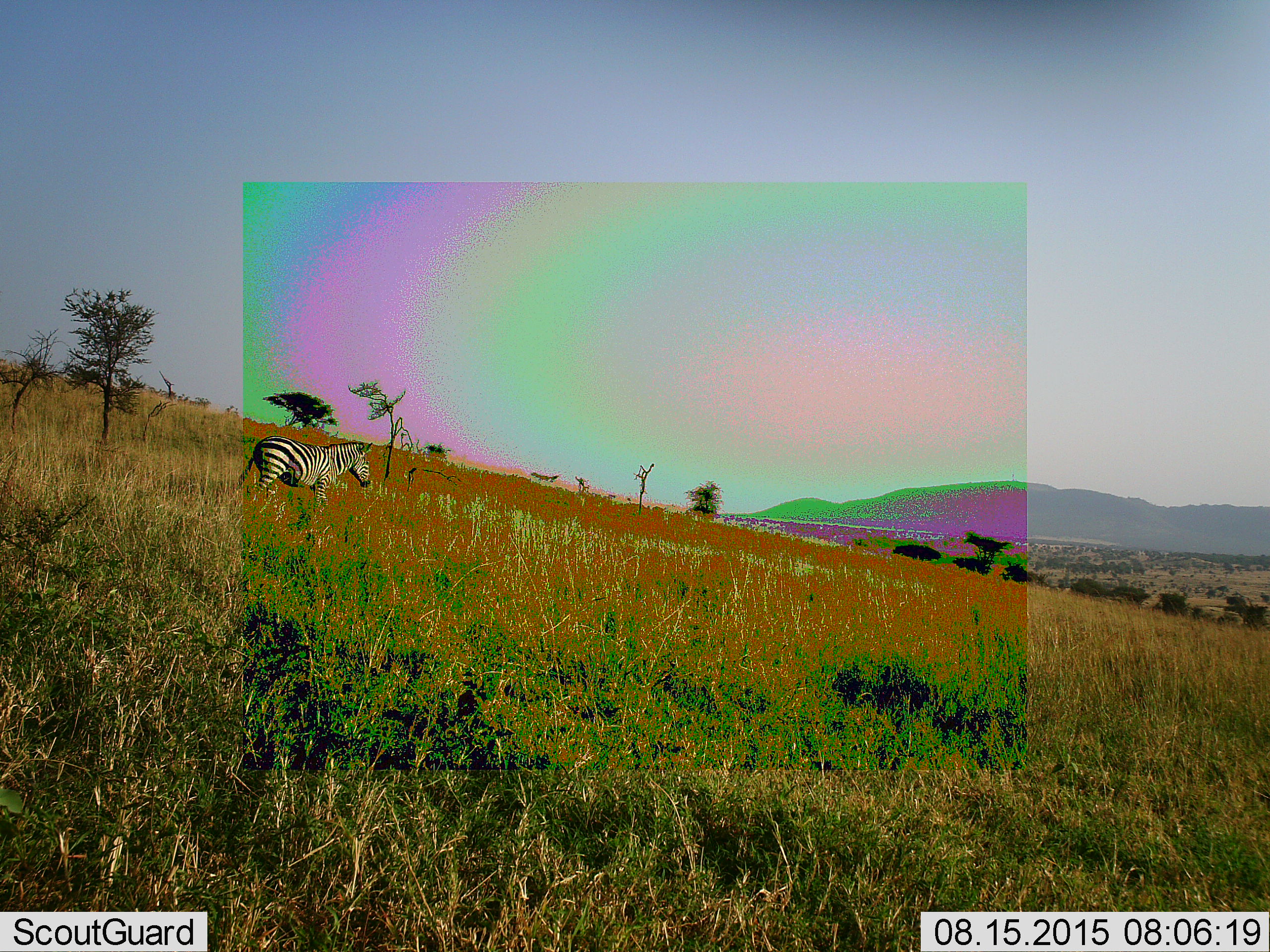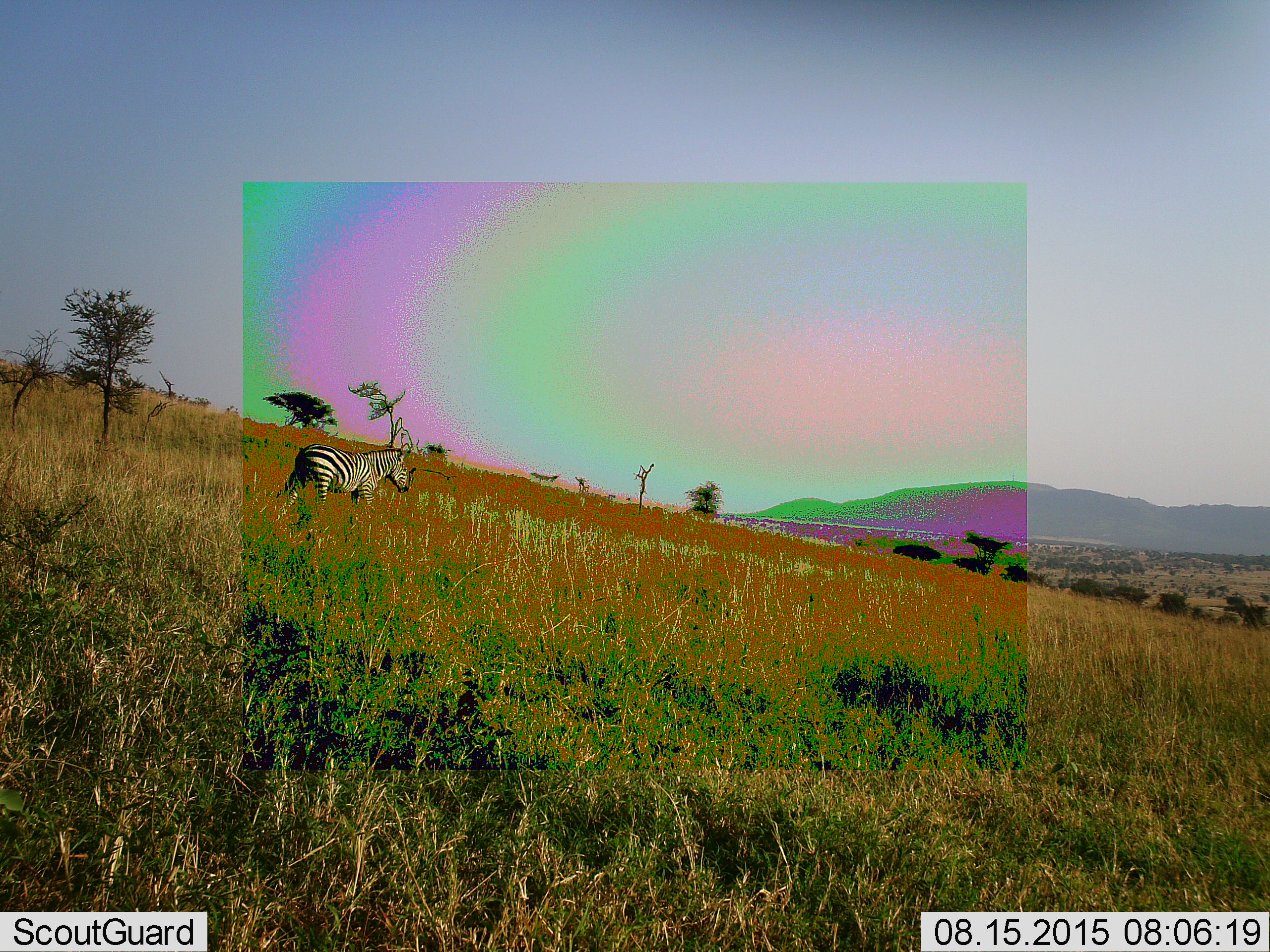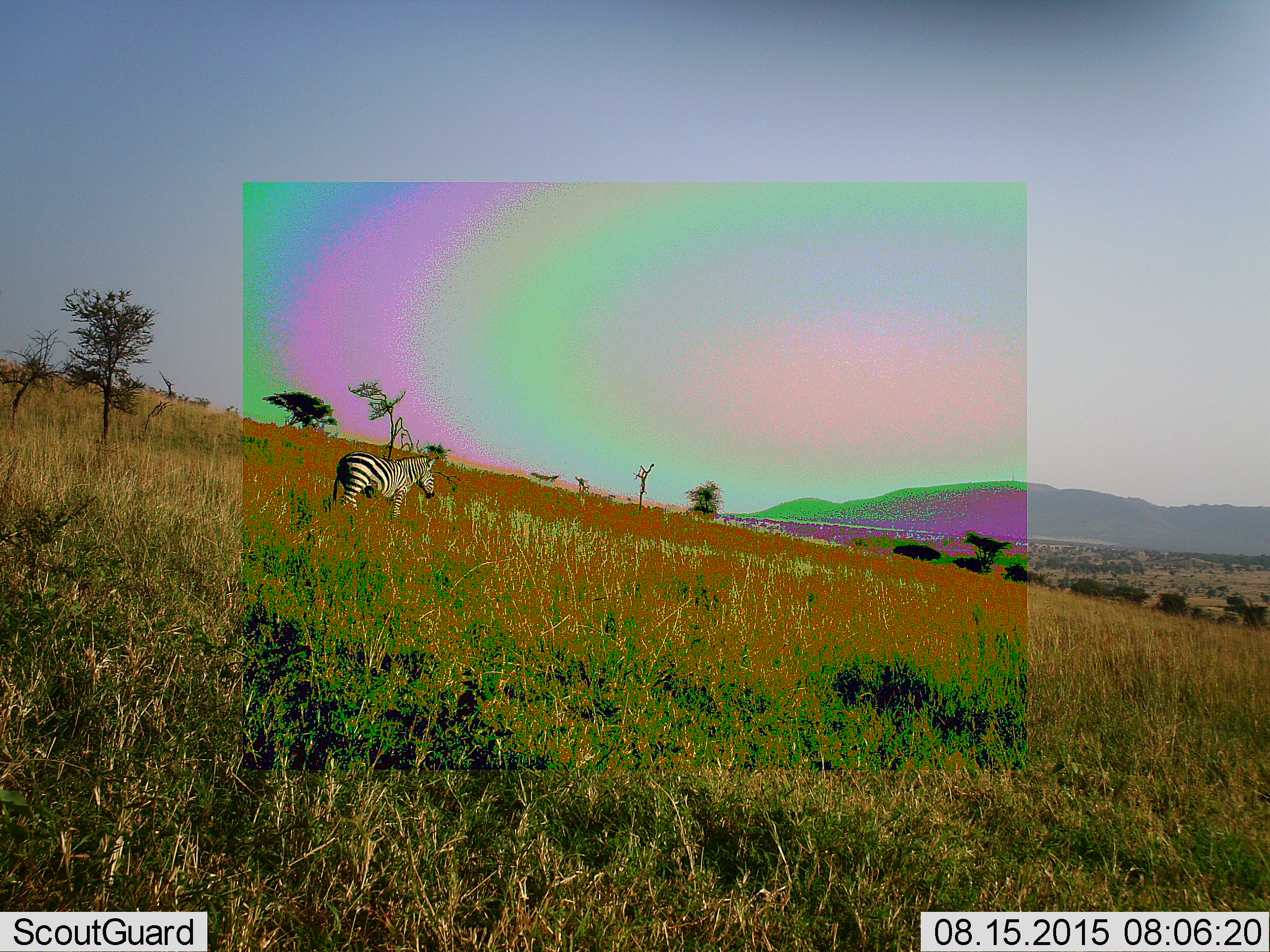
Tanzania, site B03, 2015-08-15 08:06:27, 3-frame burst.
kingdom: Animalia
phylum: Chordata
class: Mammalia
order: Perissodactyla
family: Equidae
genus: Equus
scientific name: Equus quagga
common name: plains zebra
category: zebra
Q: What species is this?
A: Zebra (plains zebra) (Equus quagga).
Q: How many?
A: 1.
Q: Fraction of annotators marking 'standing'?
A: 5%.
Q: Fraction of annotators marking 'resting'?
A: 0%.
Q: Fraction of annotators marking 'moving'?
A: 95%.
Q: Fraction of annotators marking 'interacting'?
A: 0%.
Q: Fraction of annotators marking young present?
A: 0%.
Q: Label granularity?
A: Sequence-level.